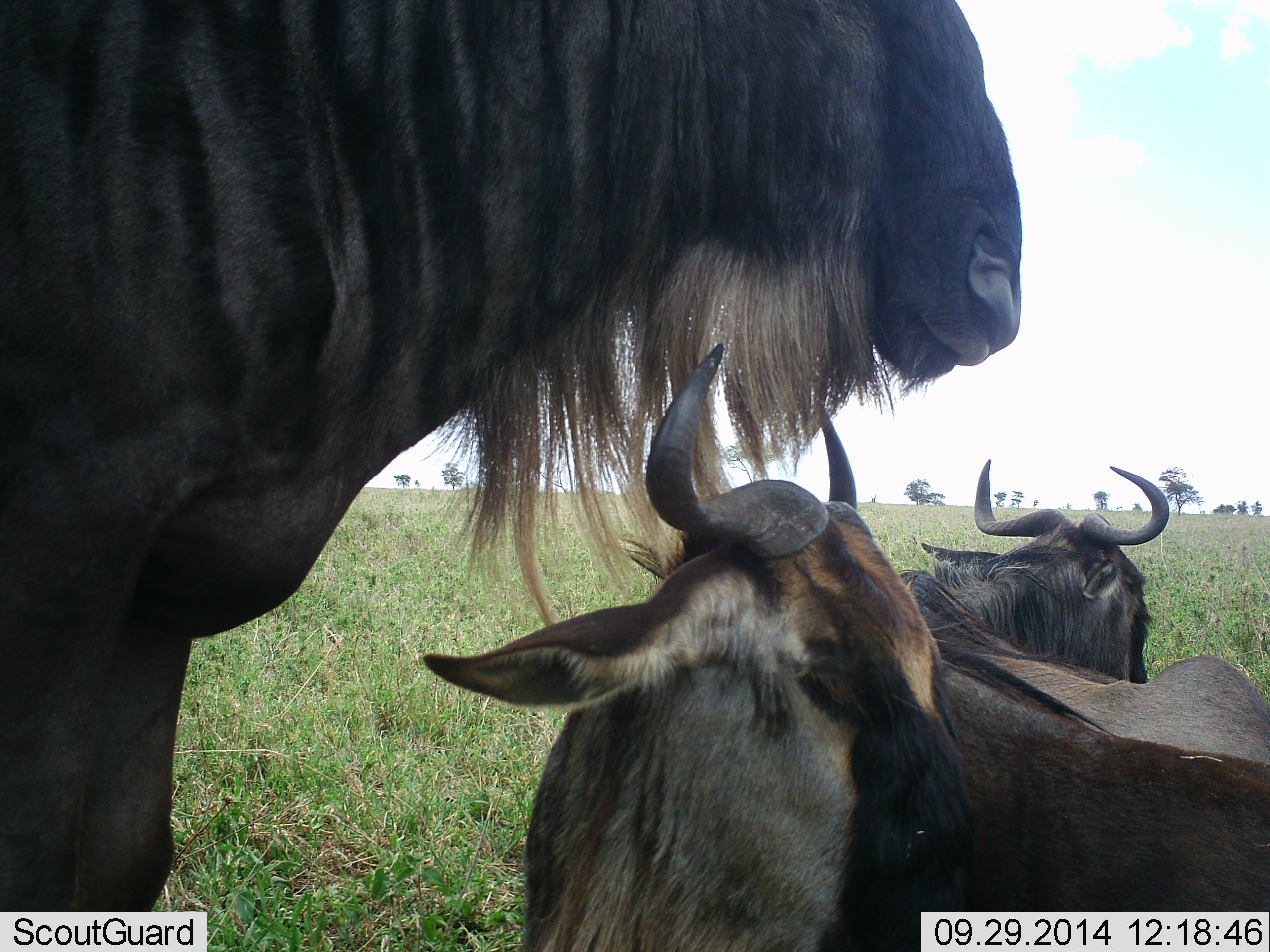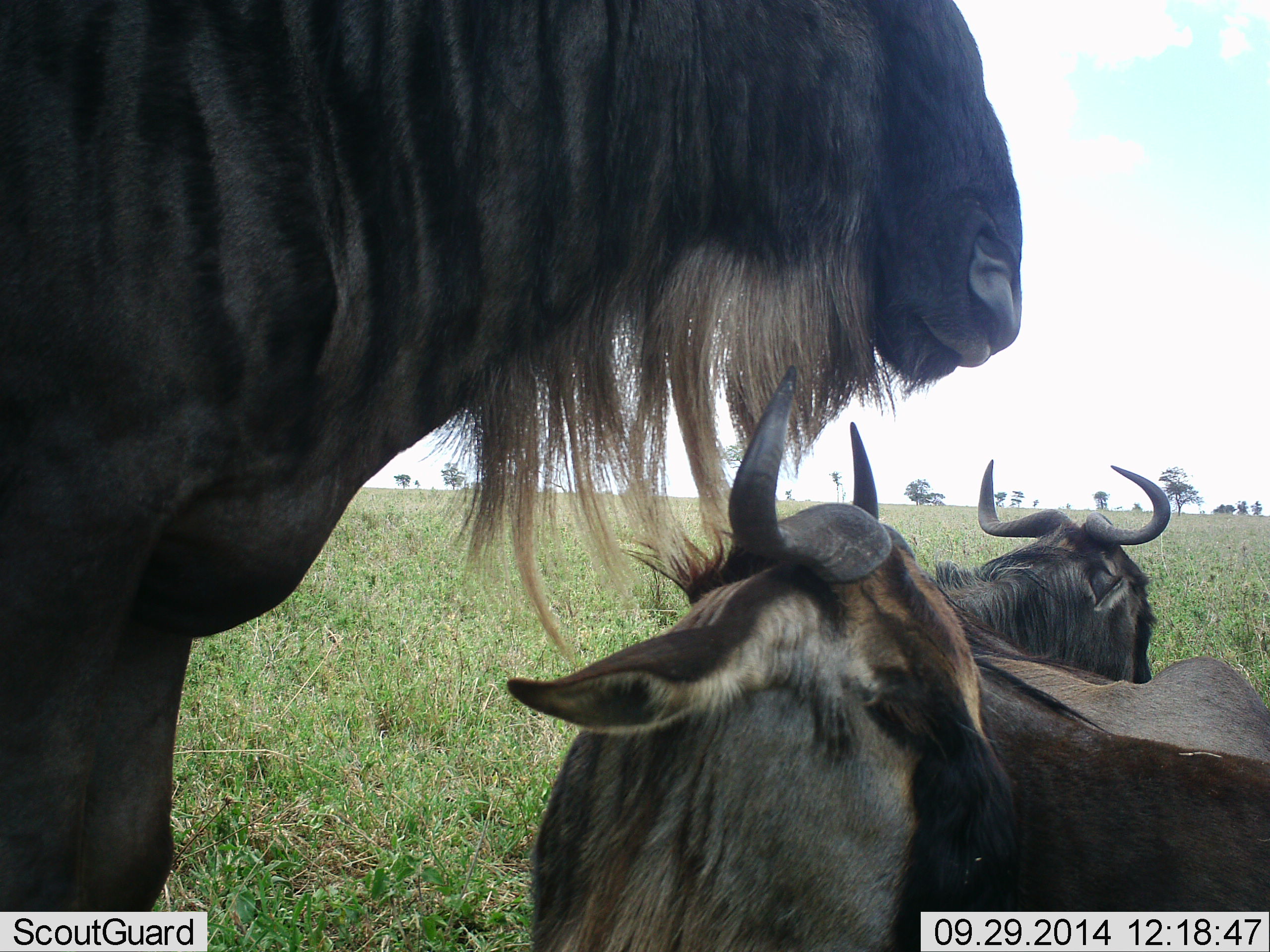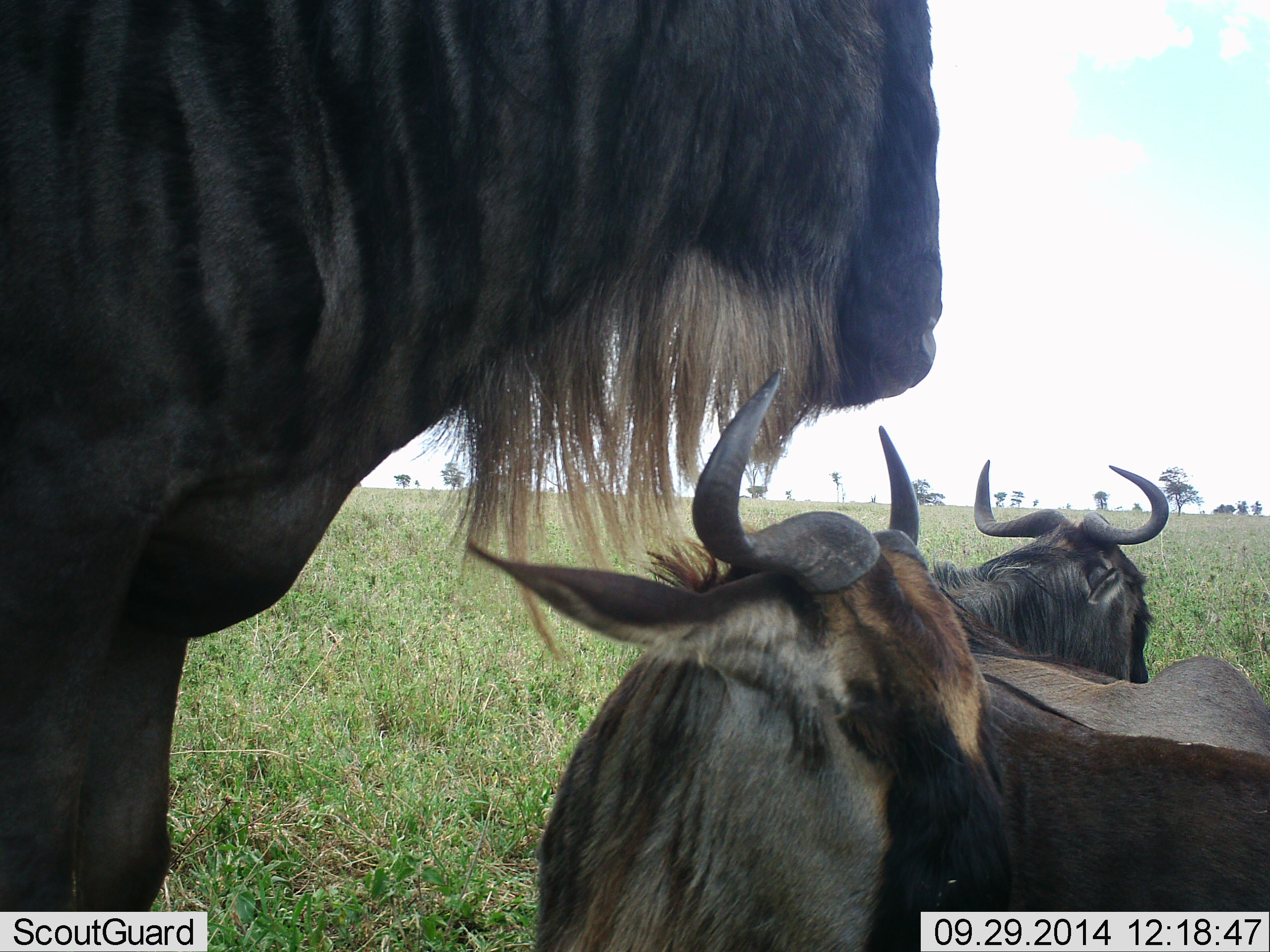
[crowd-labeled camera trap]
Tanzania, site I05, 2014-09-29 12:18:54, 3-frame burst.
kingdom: Animalia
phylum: Chordata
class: Mammalia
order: Artiodactyla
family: Bovidae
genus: Connochaetes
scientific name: Connochaetes taurinus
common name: blue wildebeest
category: wildebeest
Wildebeest (blue wildebeest) (Connochaetes taurinus), count 3. Behavior (volunteer vote fractions): standing 100%, resting 80%, moving 0%, interacting 0%. Young present (vote fraction): 10%. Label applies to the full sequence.